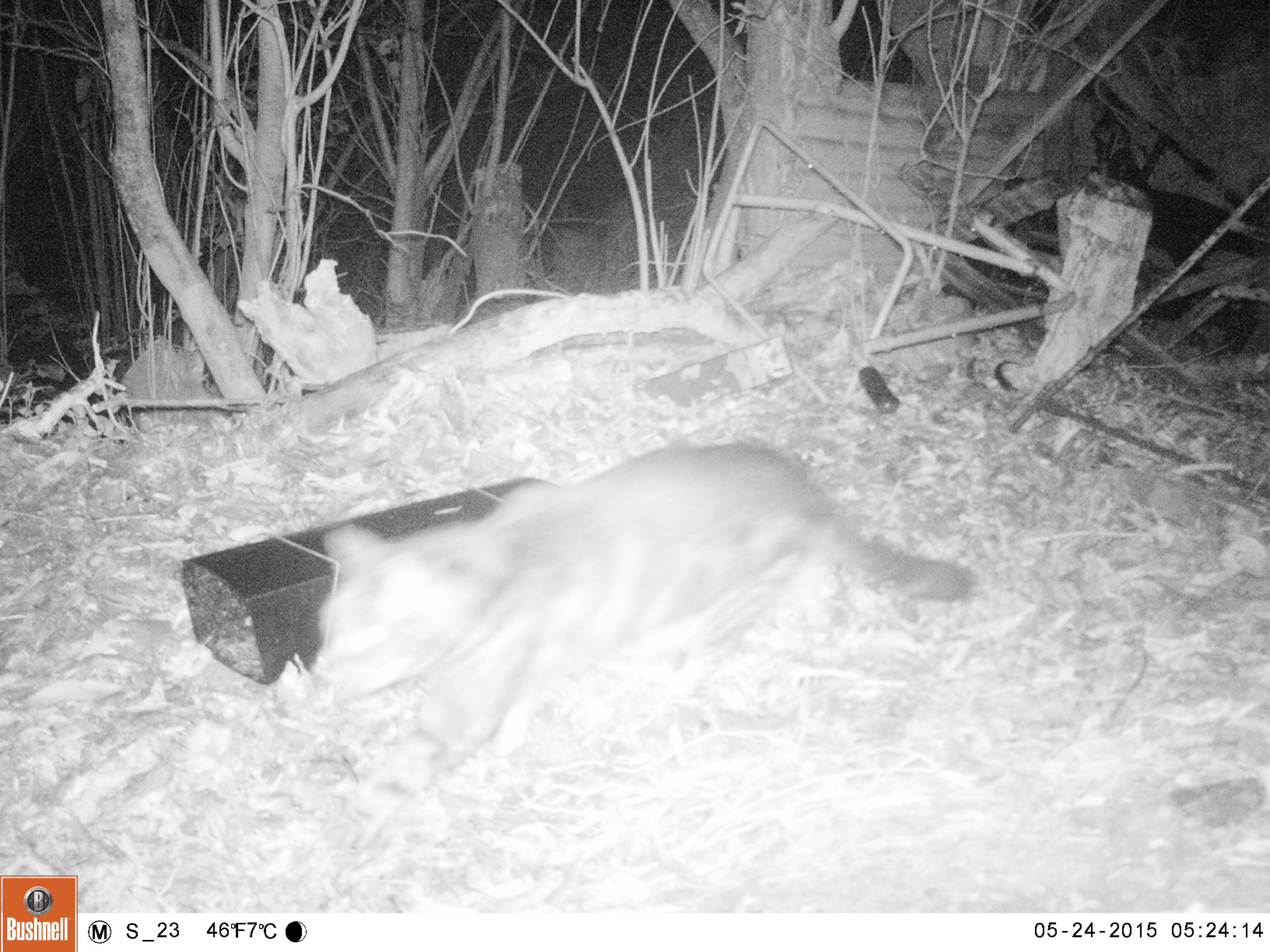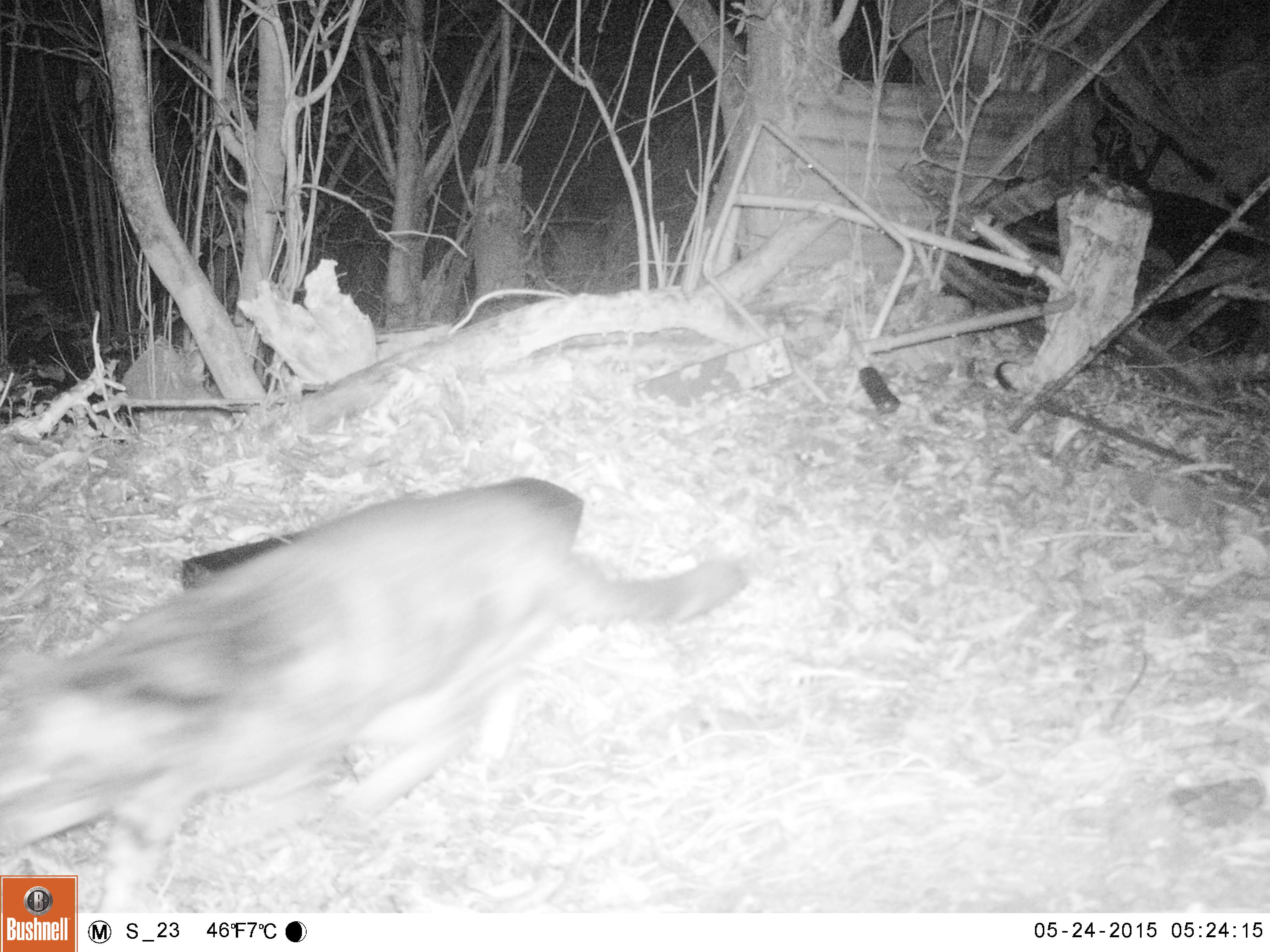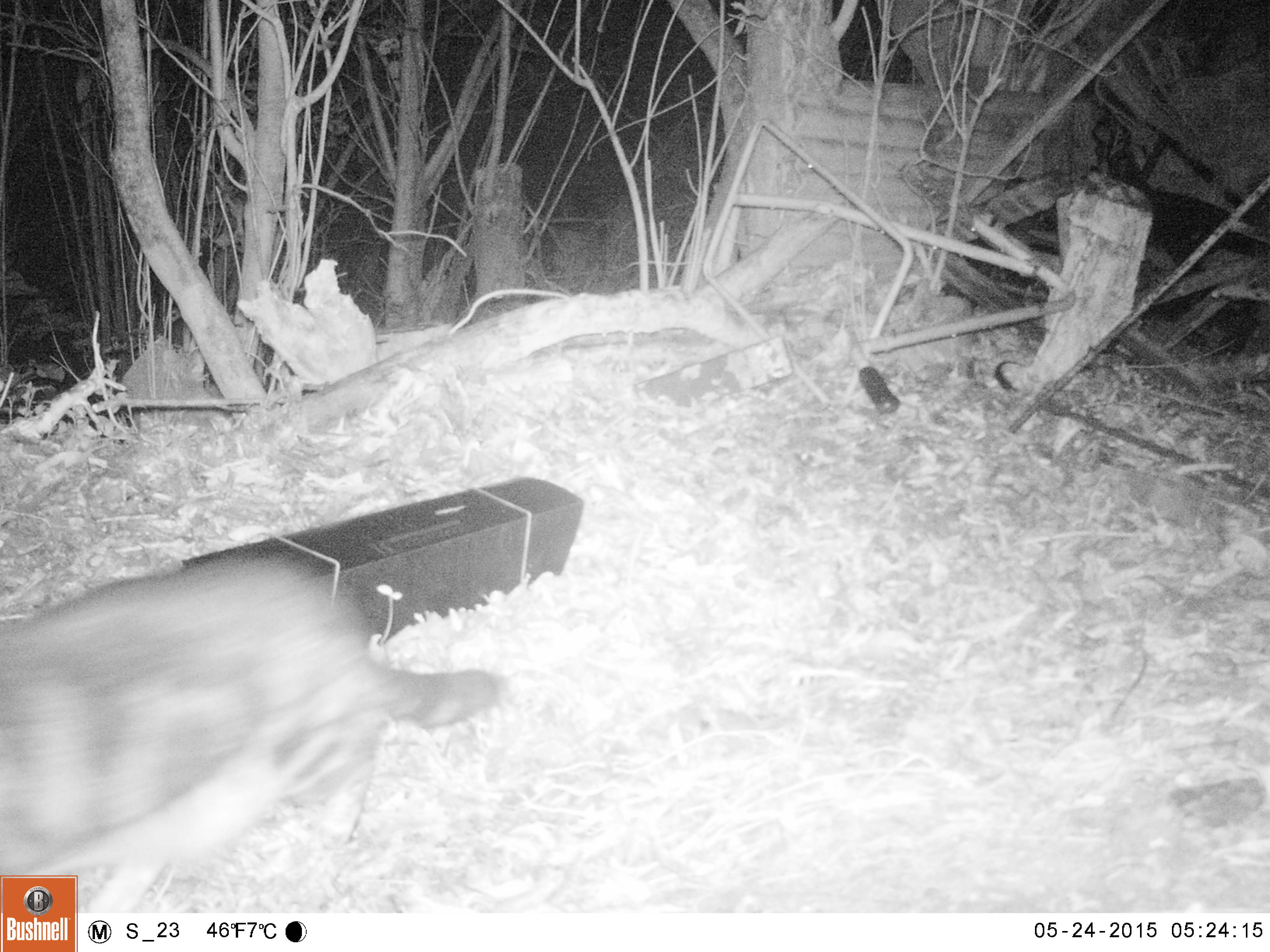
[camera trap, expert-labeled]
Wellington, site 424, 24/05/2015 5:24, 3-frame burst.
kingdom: Animalia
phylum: Chordata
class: Mammalia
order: Carnivora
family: Felidae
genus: Felis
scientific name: Felis catus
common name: cat